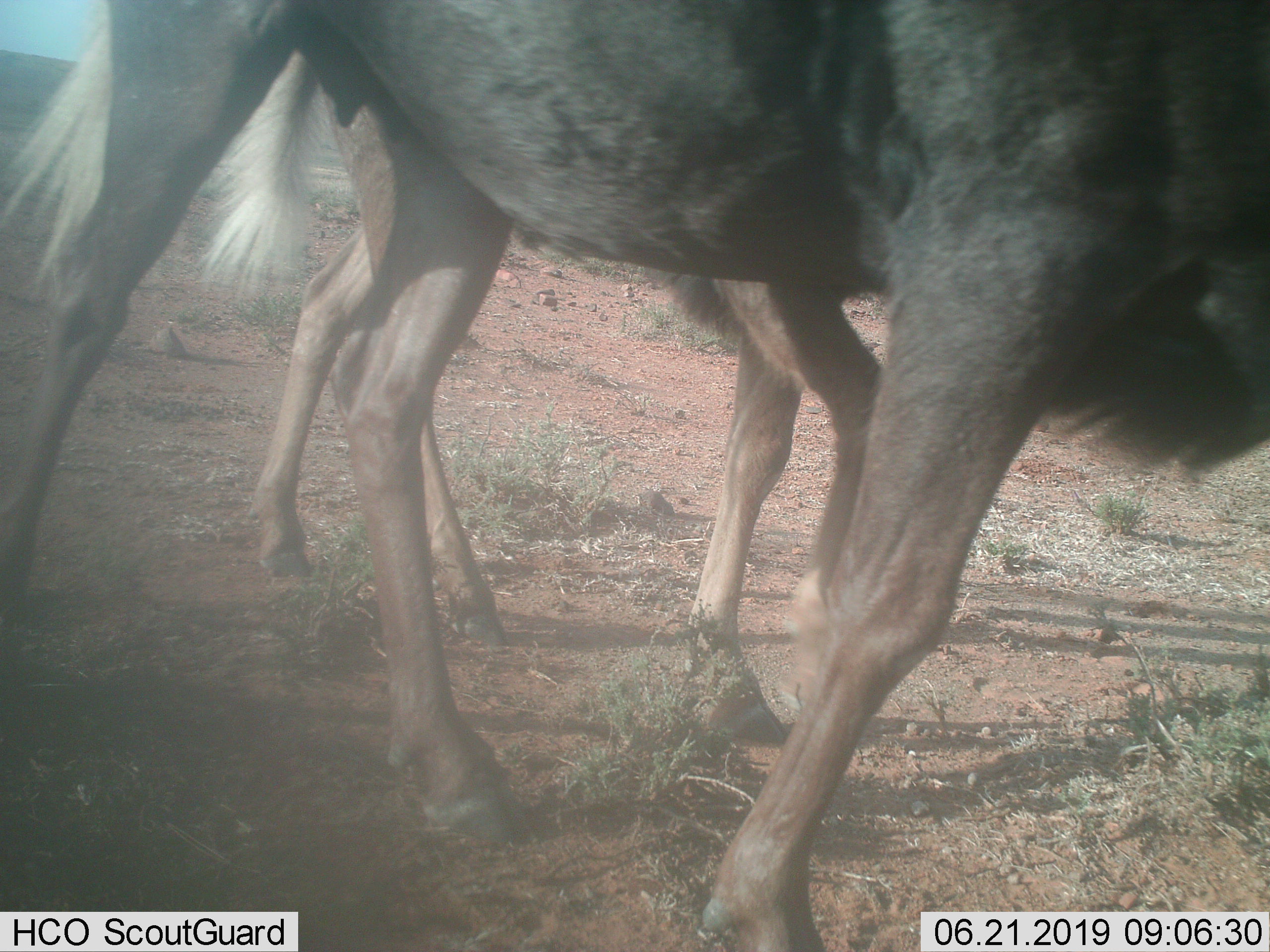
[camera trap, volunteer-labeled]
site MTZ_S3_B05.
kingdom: Animalia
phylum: Chordata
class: Mammalia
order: Artiodactyla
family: Bovidae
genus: Connochaetes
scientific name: Connochaetes gnou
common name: black wildebeest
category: wildebeestblack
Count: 2.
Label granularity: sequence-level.